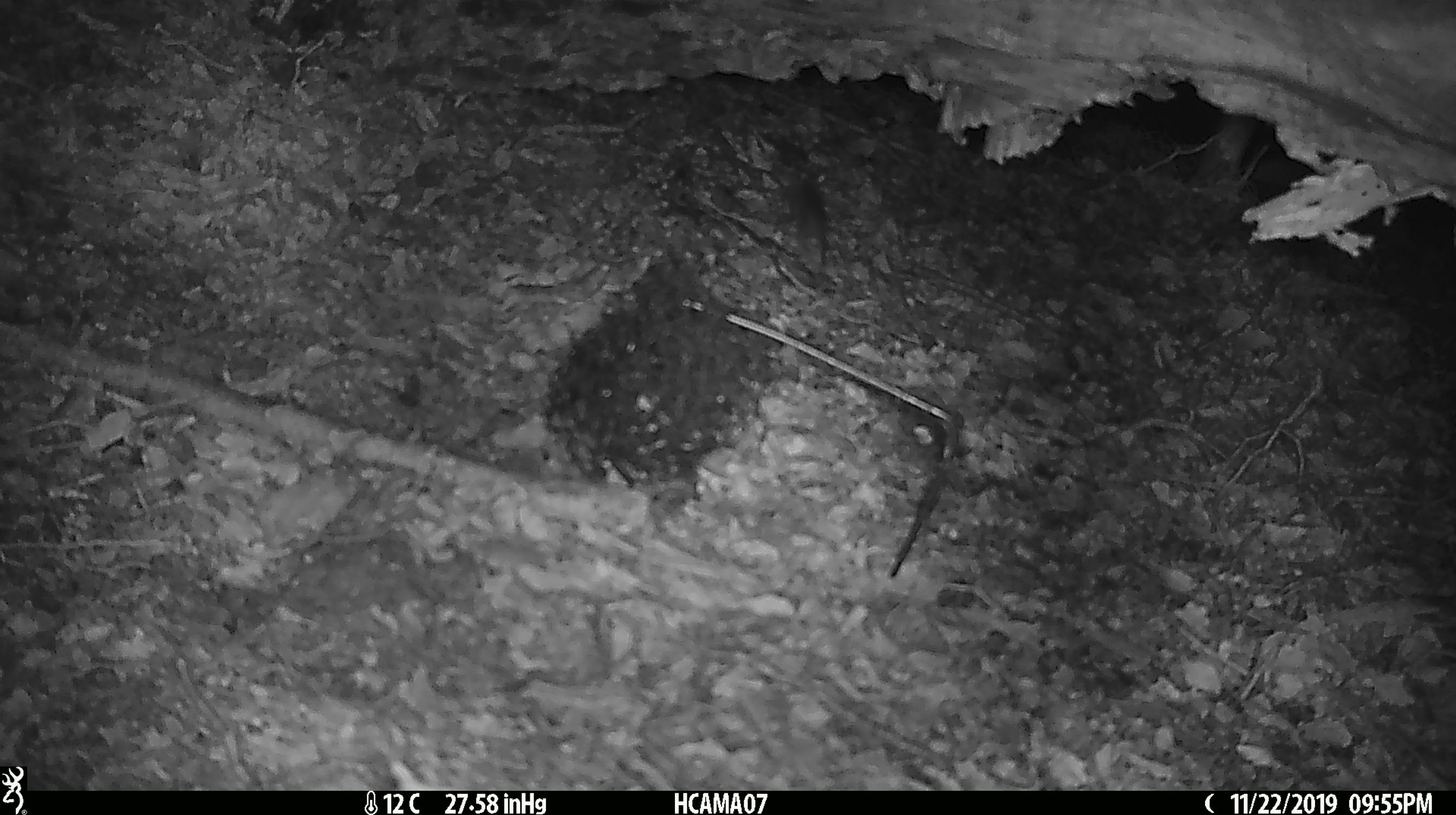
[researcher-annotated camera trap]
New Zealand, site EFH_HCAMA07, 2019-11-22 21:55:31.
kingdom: Animalia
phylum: Chordata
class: Mammalia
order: Rodentia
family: Muridae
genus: Mus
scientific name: Mus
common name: mouse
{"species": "mouse (Mus)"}